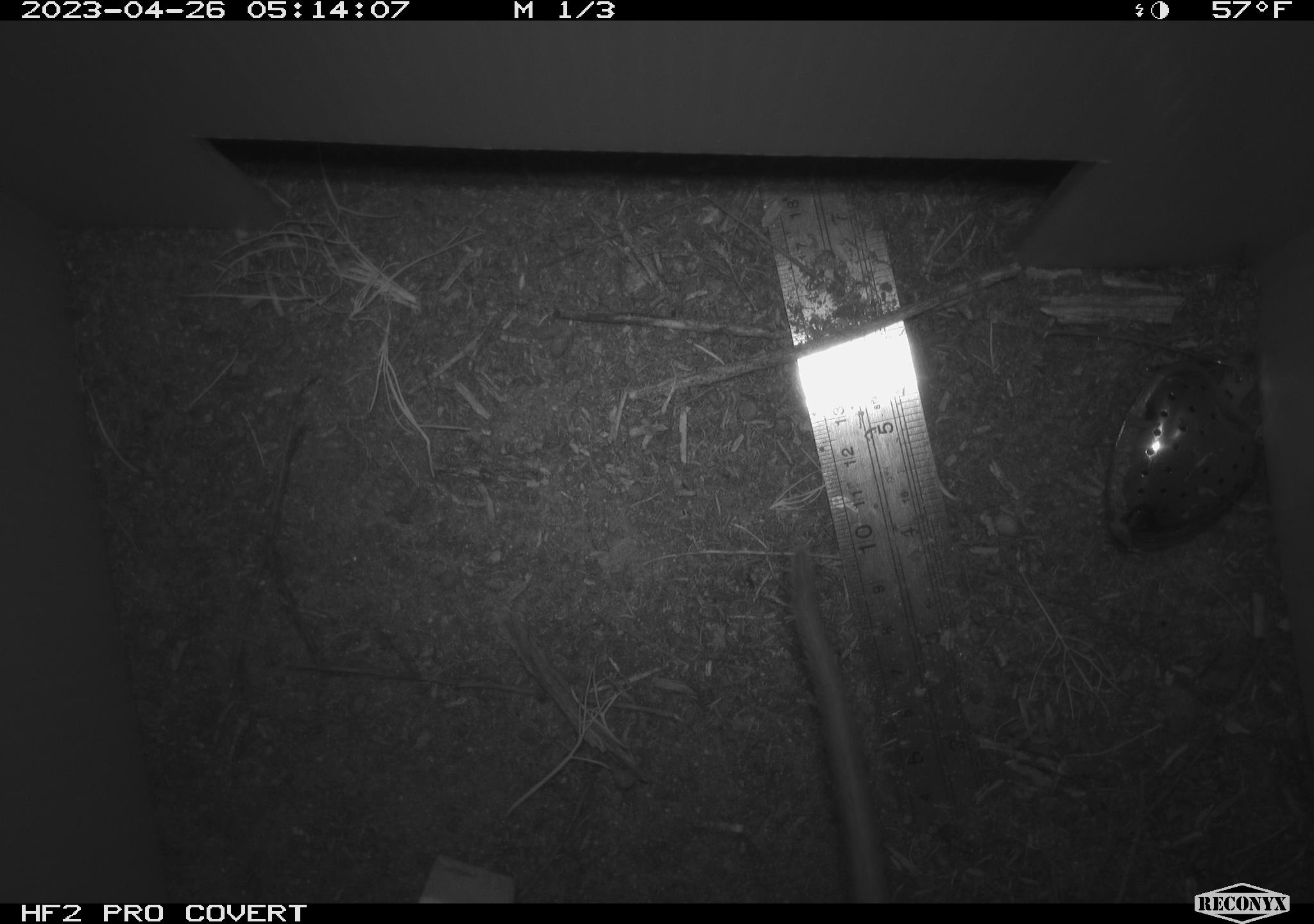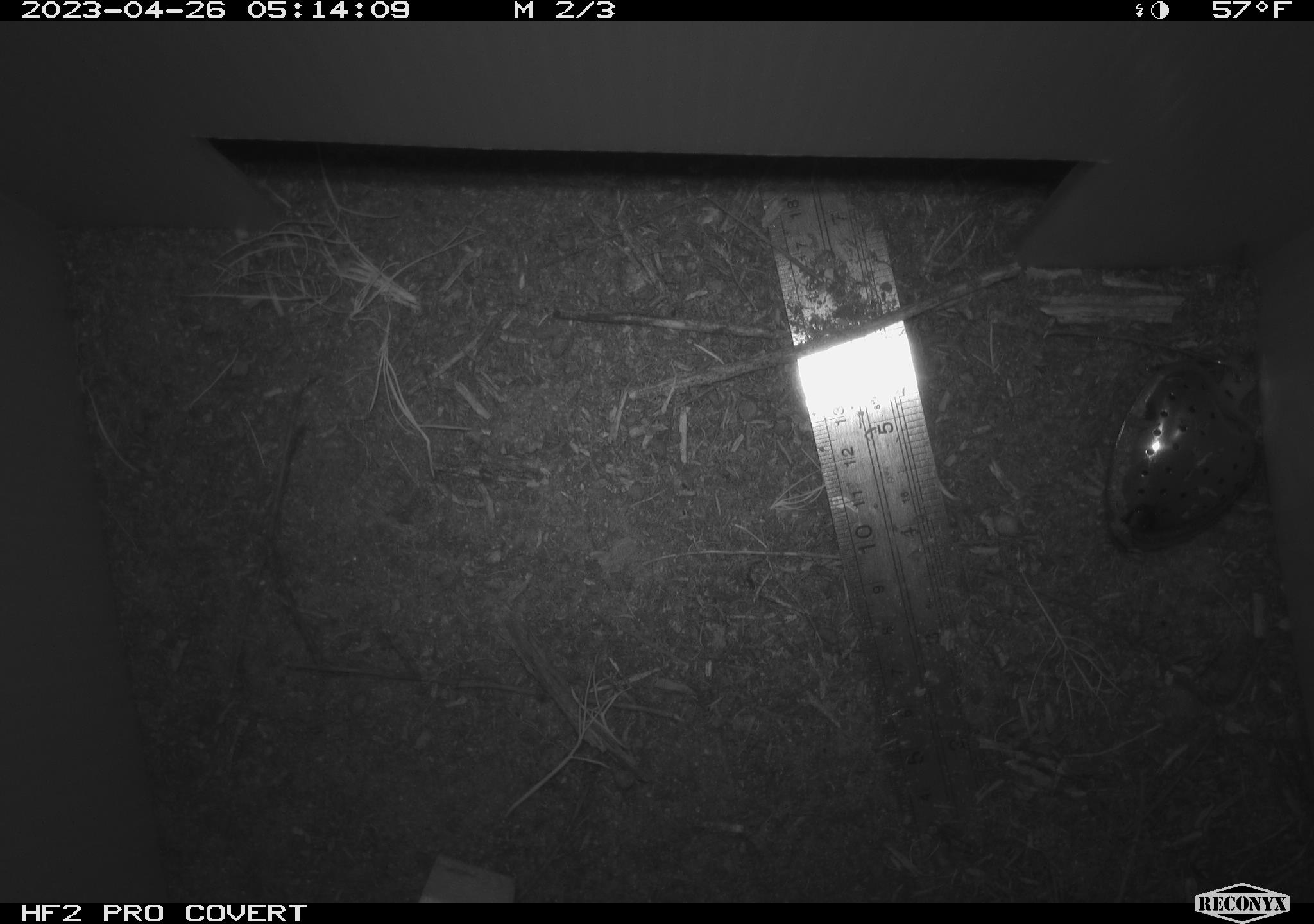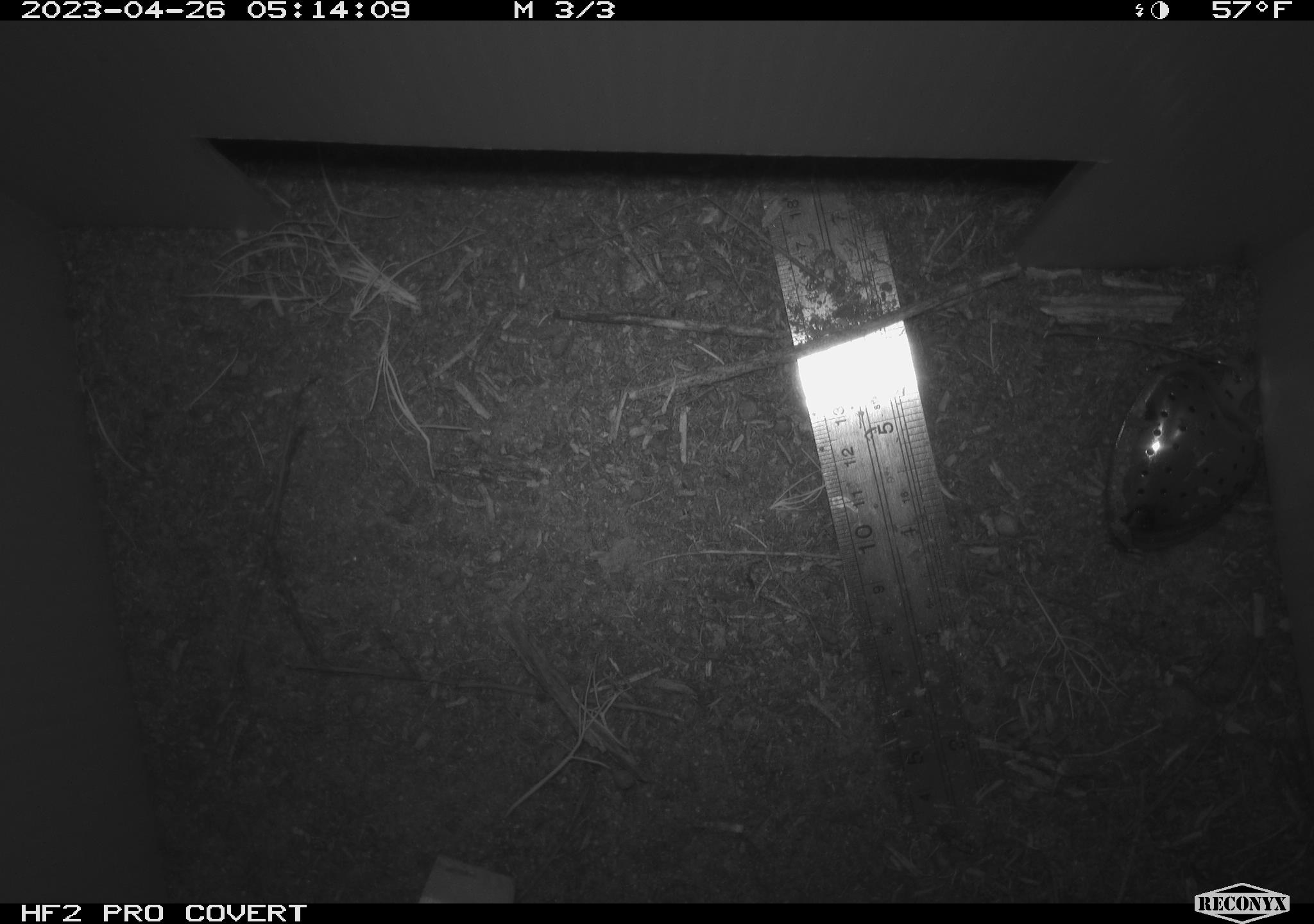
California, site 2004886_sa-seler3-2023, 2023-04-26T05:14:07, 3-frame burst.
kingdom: Animalia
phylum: Chordata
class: Mammalia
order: Rodentia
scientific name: Rodentia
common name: woodrat or rat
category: woodrat or rat species